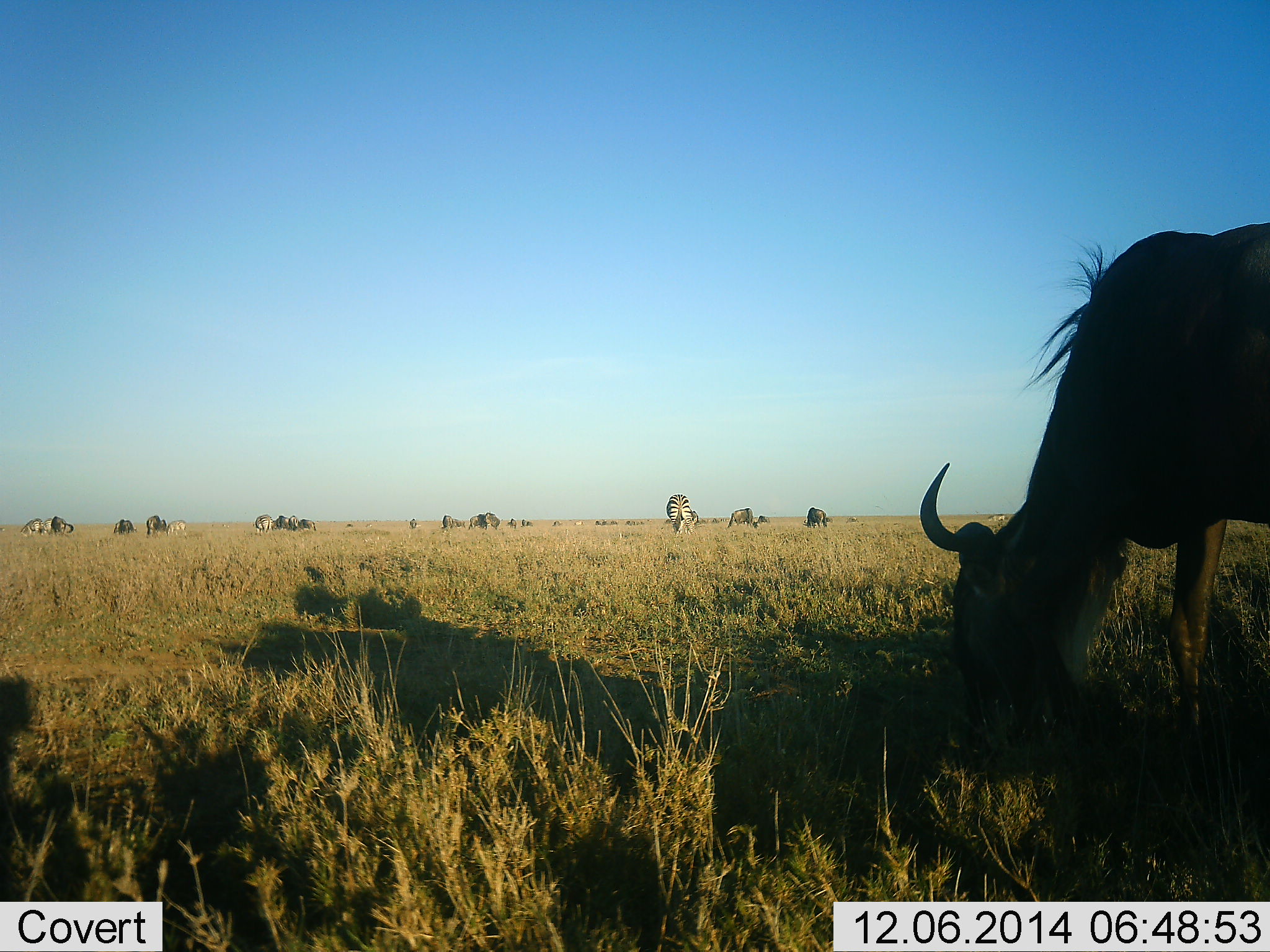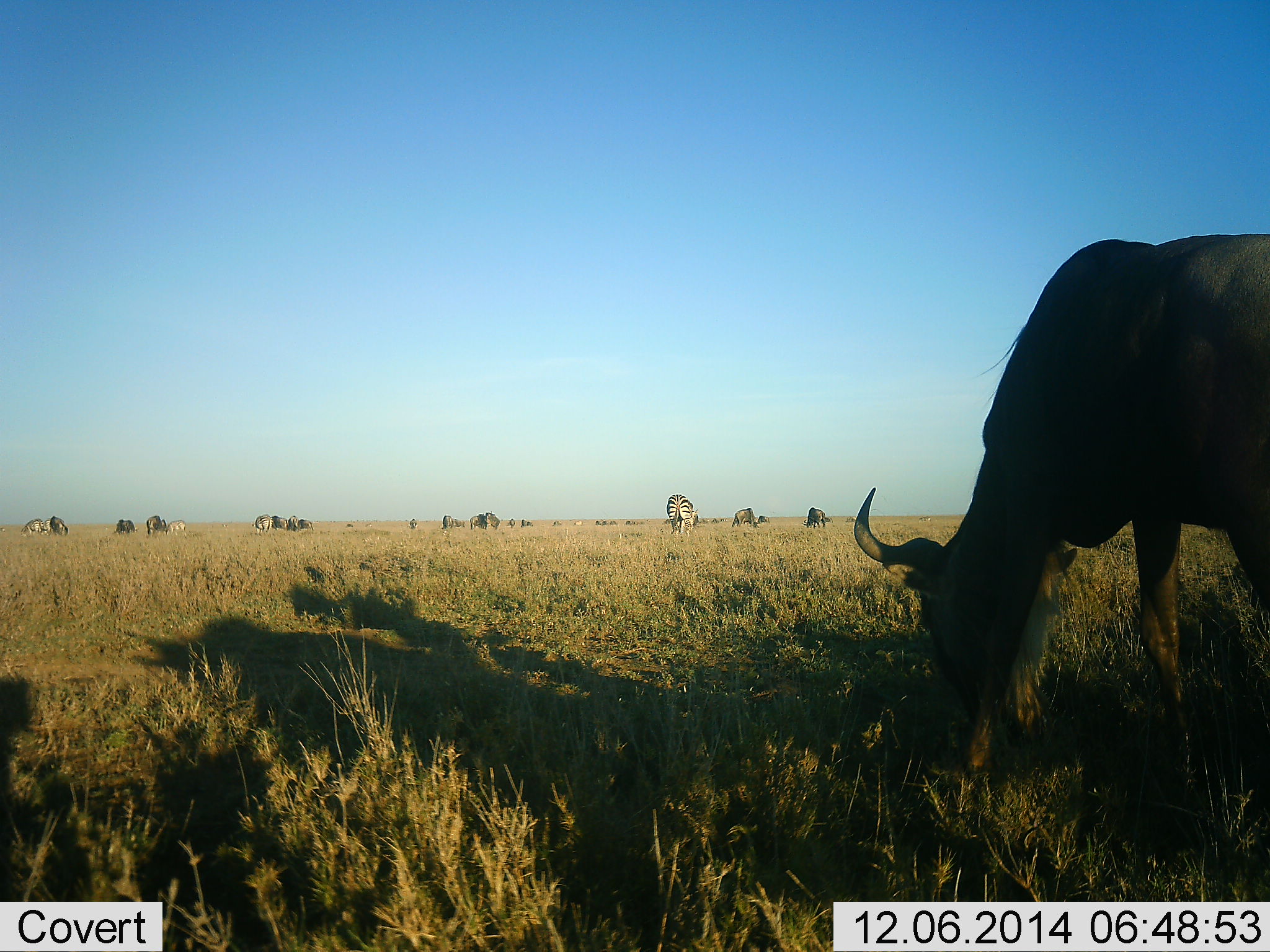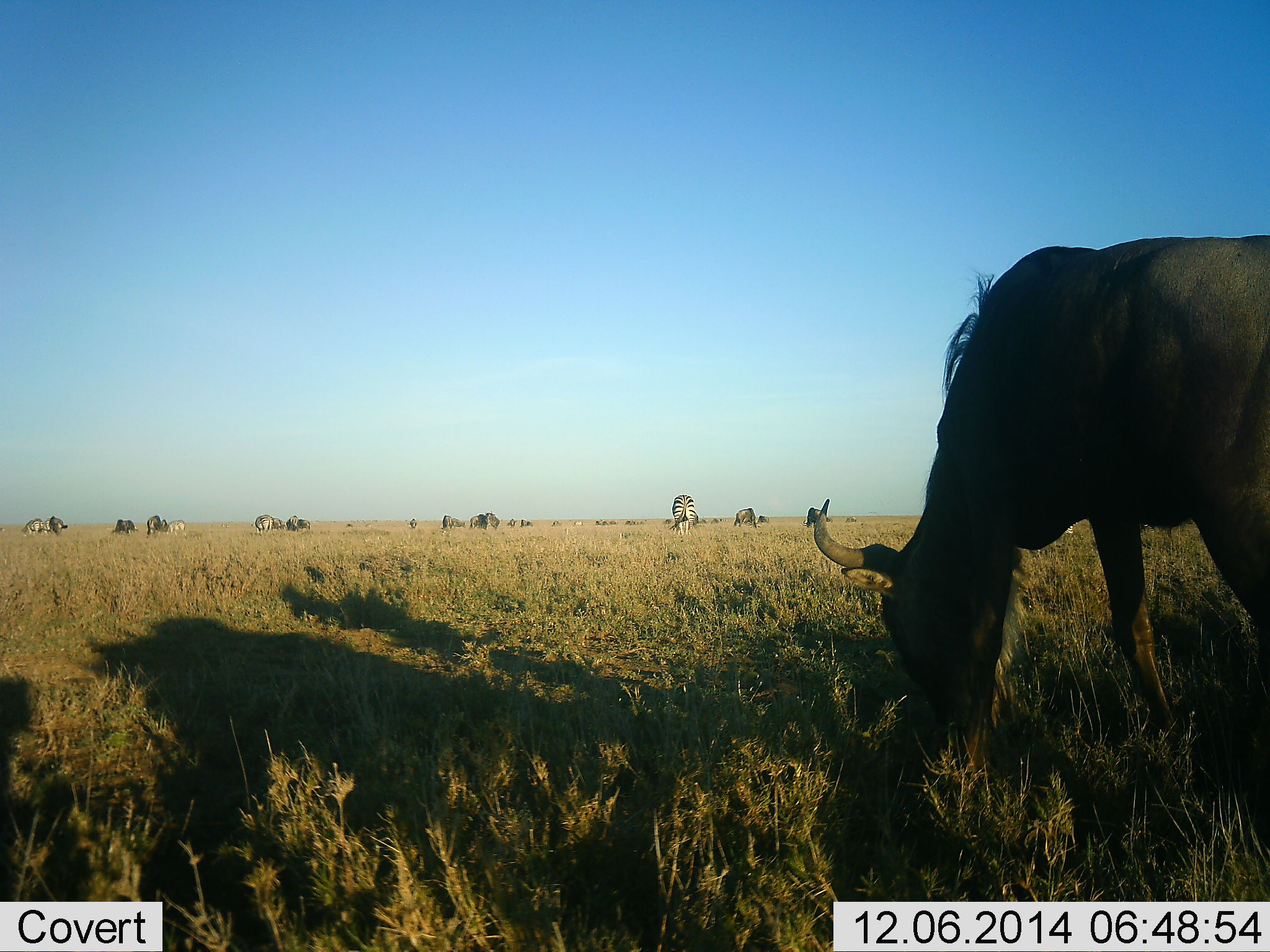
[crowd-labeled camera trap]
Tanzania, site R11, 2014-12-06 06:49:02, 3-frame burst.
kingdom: Animalia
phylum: Chordata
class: Mammalia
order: Artiodactyla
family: Bovidae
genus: Connochaetes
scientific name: Connochaetes taurinus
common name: blue wildebeest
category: wildebeest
Wildebeest (blue wildebeest) (Connochaetes taurinus), count 11-50. Behavior (volunteer vote fractions): standing 25%, resting 0%, moving 17%, interacting 0%. Young present (vote fraction): 0%. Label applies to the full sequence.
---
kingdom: Animalia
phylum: Chordata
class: Mammalia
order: Perissodactyla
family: Equidae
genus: Equus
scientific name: Equus quagga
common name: plains zebra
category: zebra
Zebra (plains zebra) (Equus quagga), count 4. Behavior (volunteer vote fractions): standing 18%, resting 0%, moving 0%, interacting 0%. Young present (vote fraction): 0%. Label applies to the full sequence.